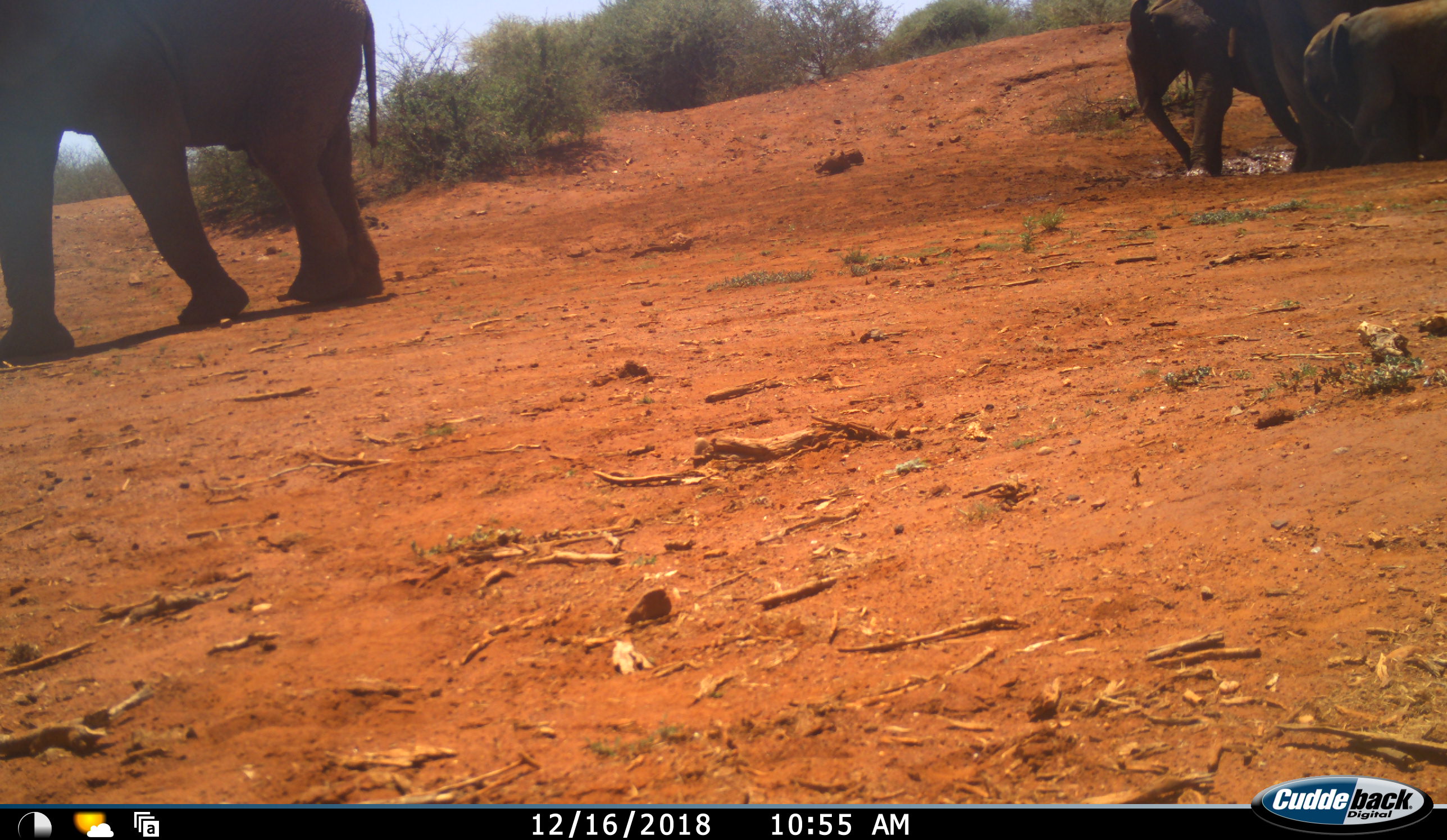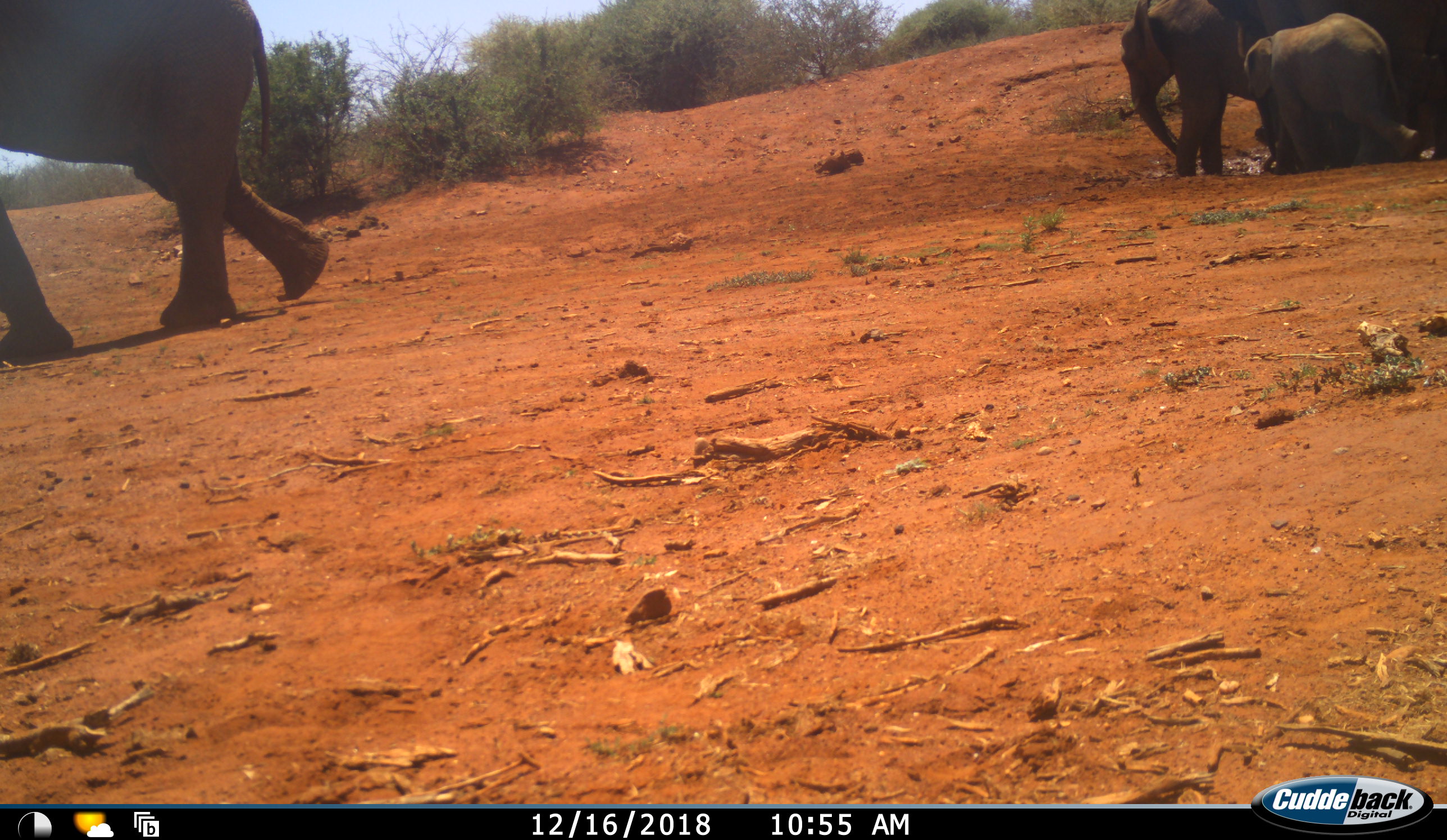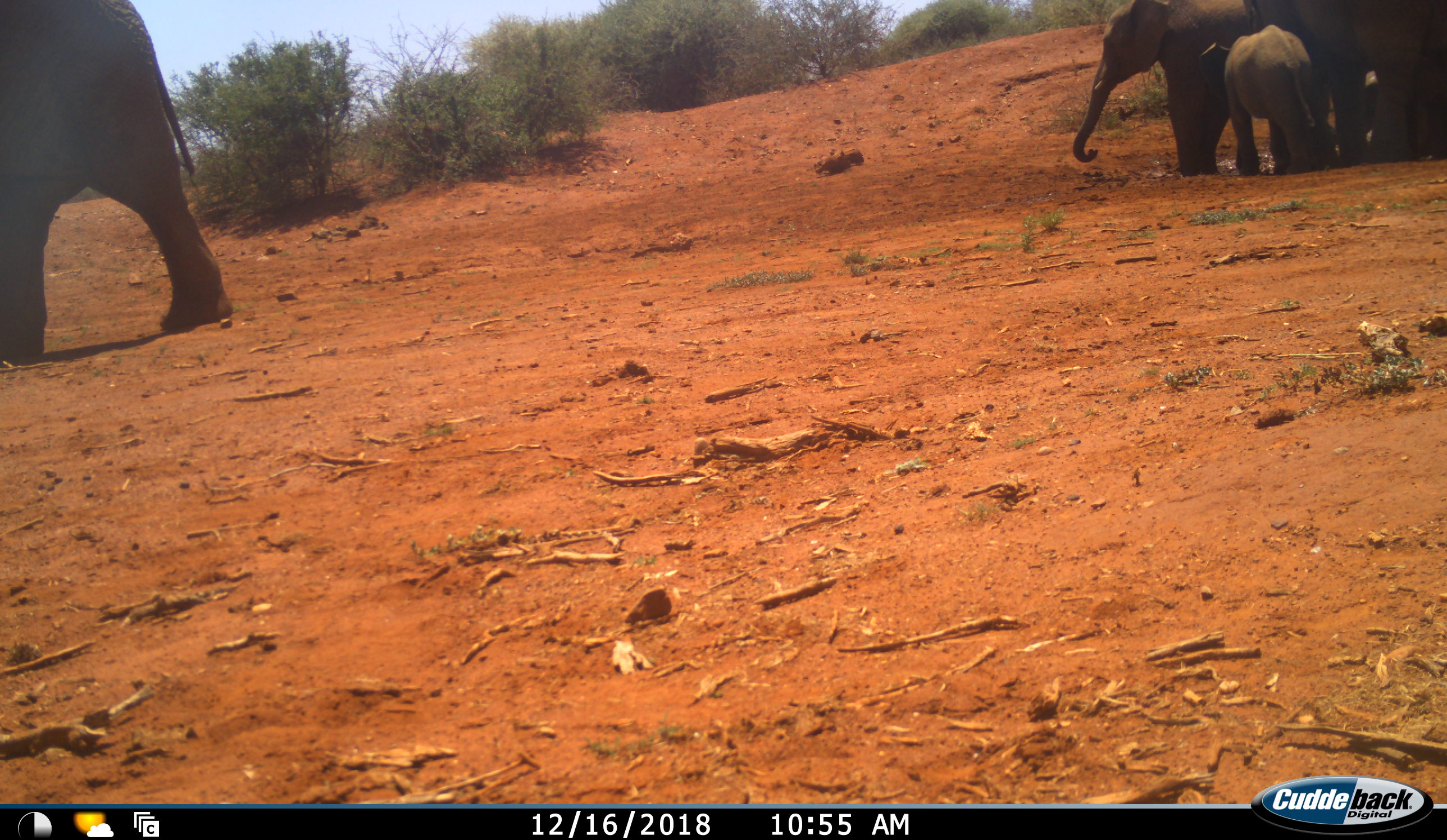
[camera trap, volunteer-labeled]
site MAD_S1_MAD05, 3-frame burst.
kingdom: Animalia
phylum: Chordata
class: Mammalia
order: Proboscidea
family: Elephantidae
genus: Loxodonta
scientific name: Loxodonta africana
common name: african bush elephant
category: elephant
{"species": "elephant (african bush elephant) (Loxodonta africana)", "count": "5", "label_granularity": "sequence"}